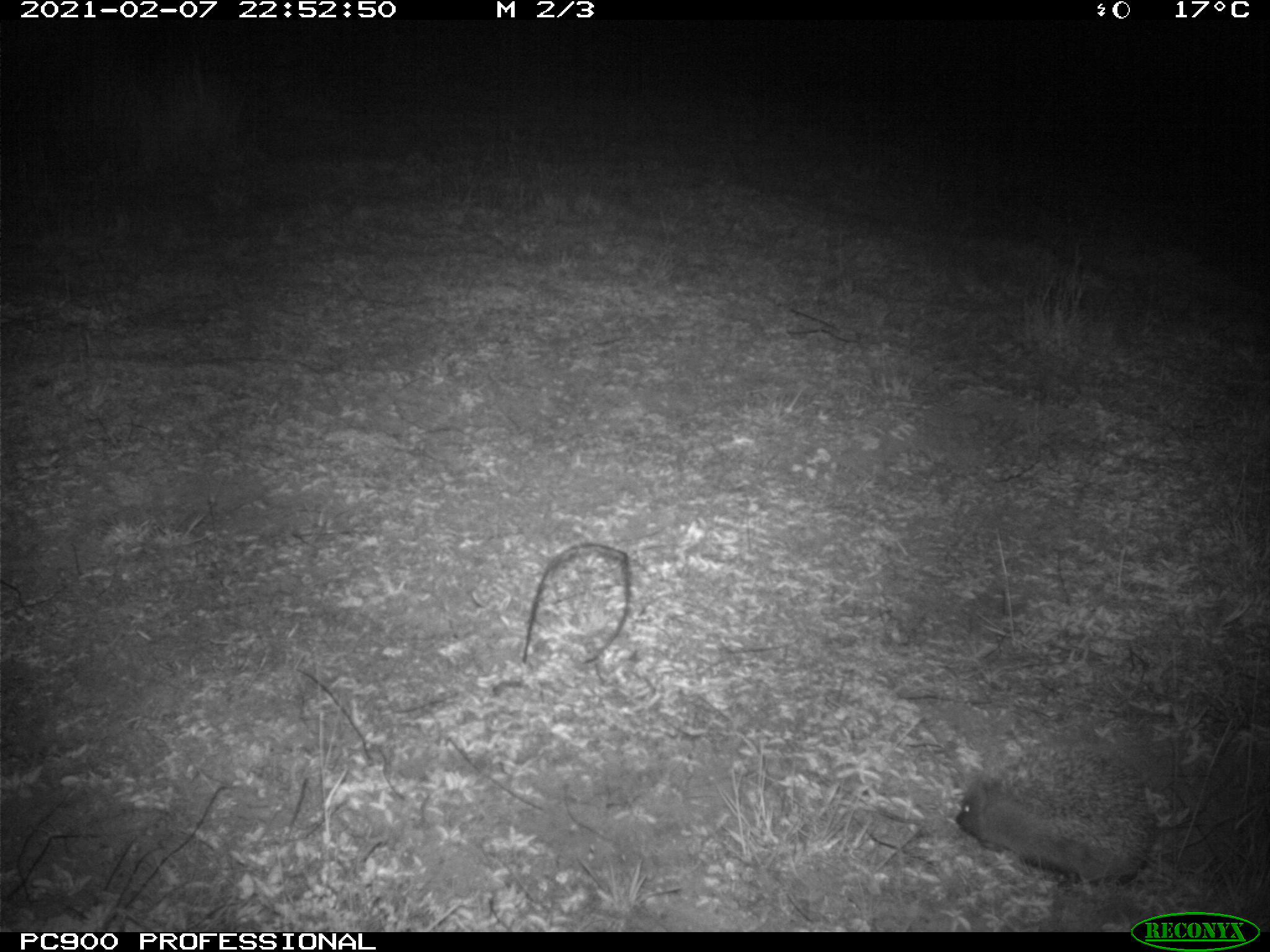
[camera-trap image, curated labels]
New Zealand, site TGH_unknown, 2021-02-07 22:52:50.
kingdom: Animalia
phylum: Chordata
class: Mammalia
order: Eulipotyphla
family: Erinaceidae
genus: Erinaceus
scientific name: Erinaceus europaeus europaeus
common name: european hedgehog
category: hedgehog